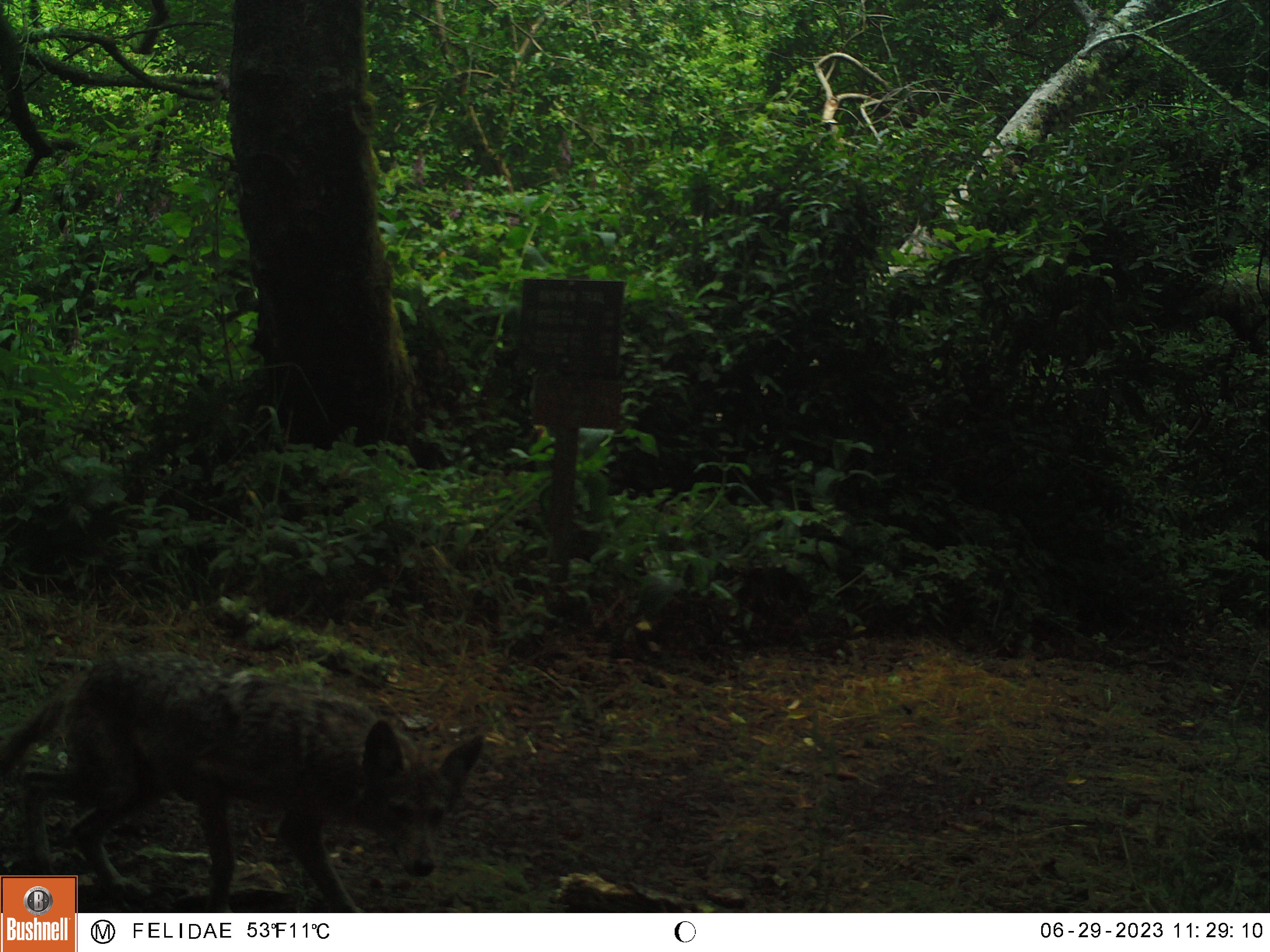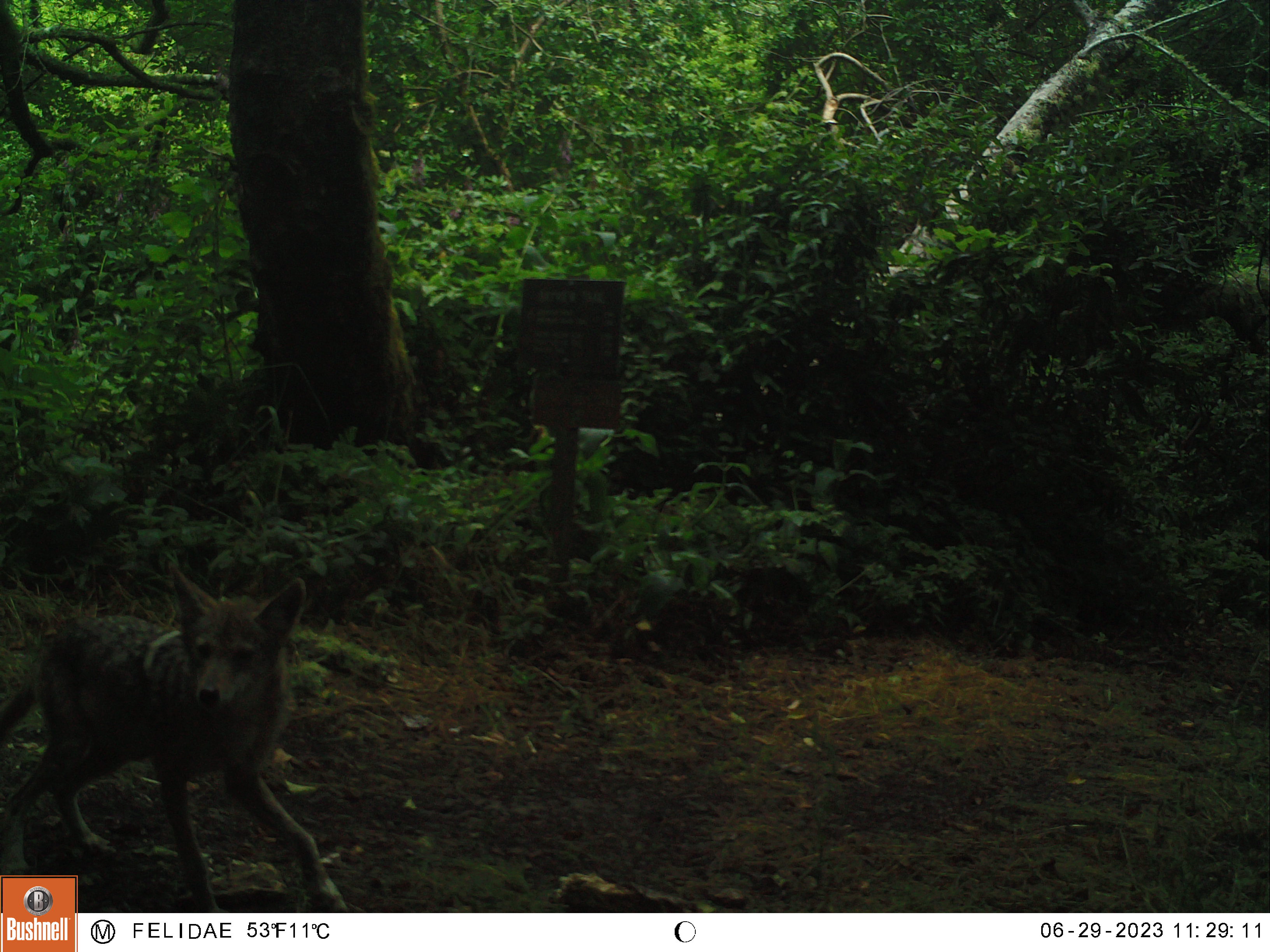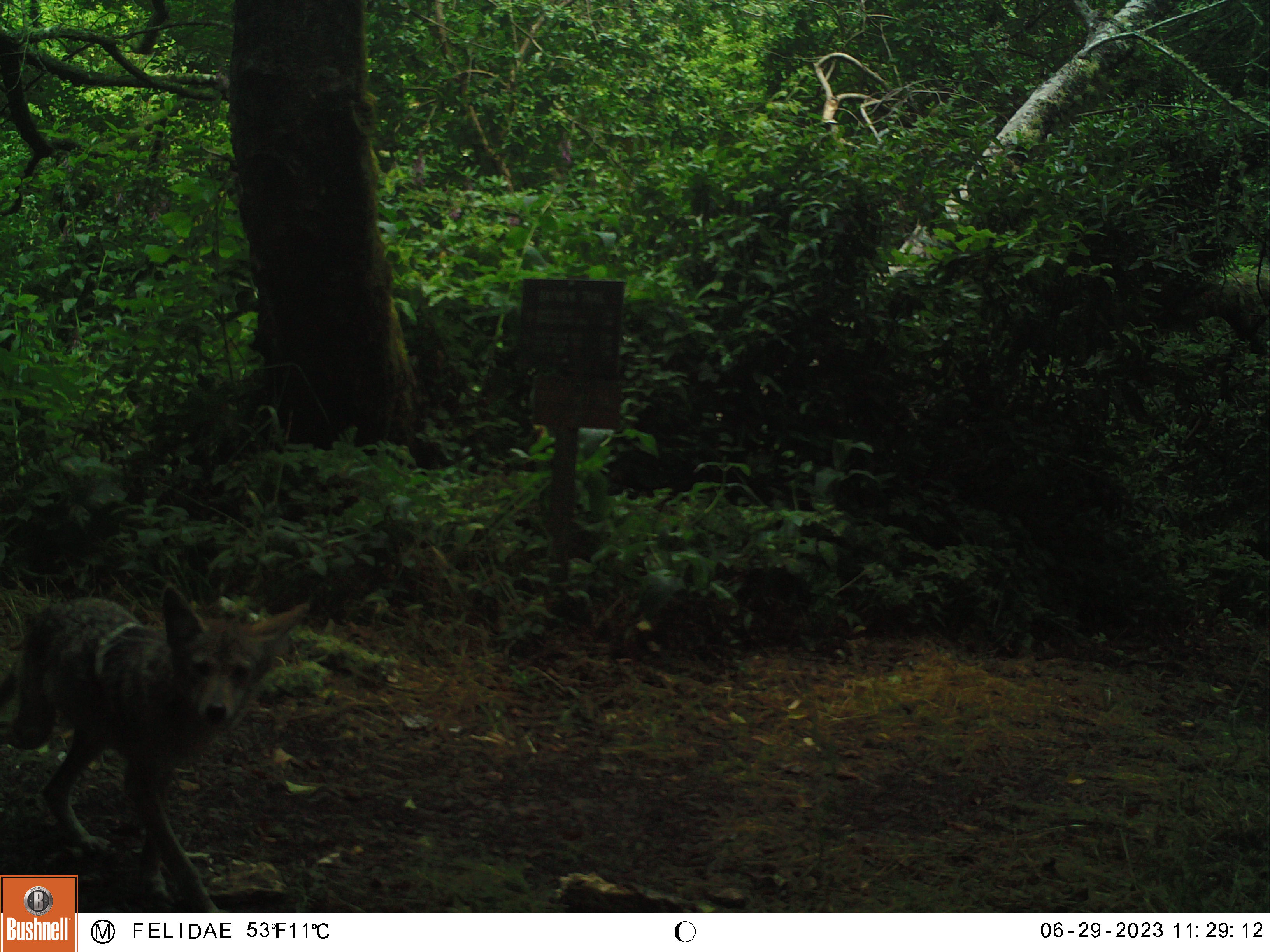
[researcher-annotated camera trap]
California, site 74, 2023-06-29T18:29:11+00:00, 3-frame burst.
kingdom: Animalia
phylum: Chordata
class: Mammalia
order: Carnivora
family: Canidae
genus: Canis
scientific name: Canis latrans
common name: coyote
Coyote (Canis latrans).